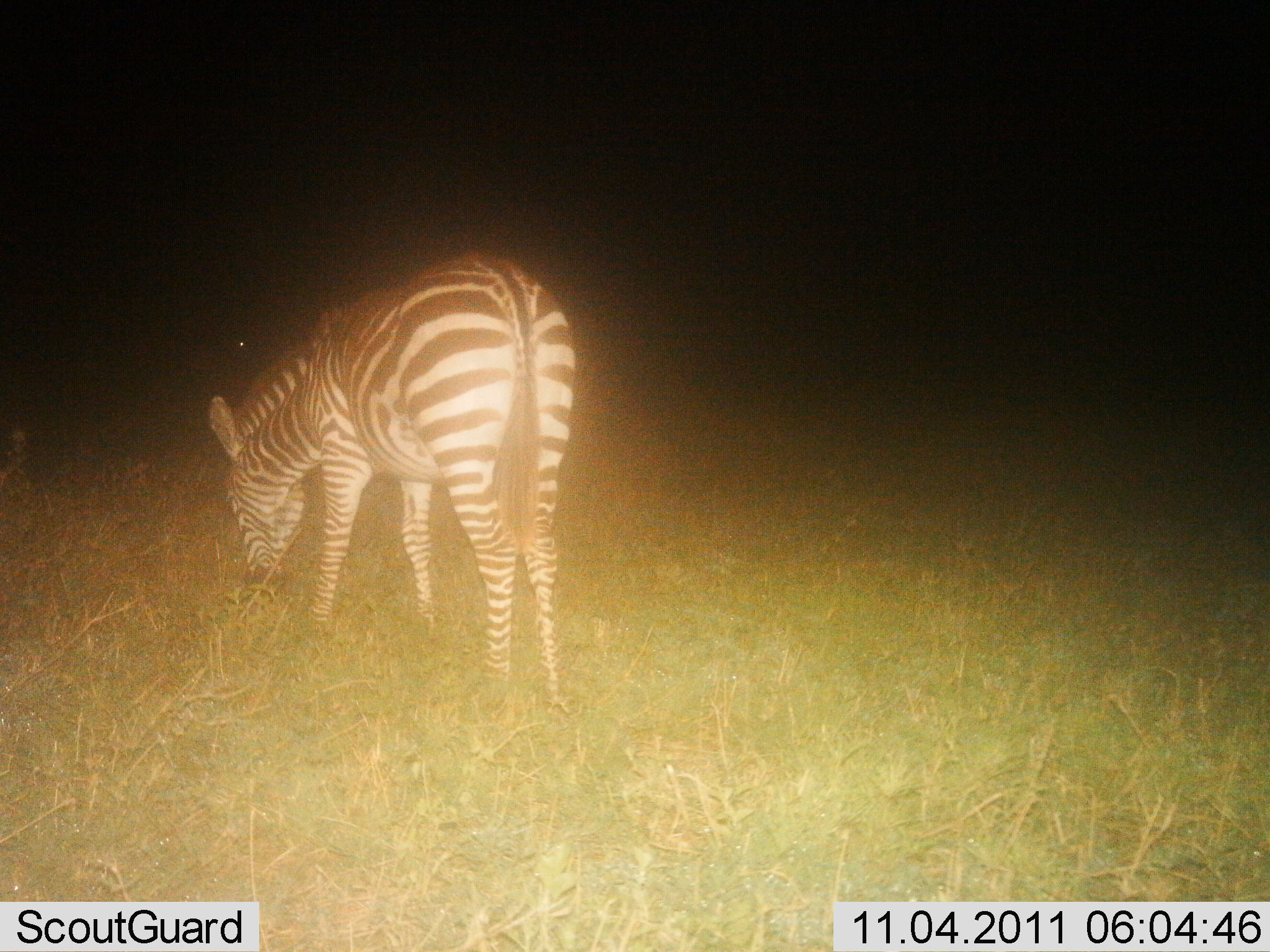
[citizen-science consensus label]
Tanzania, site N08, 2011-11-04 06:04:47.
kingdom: Animalia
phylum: Chordata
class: Mammalia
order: Perissodactyla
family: Equidae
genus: Equus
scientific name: Equus quagga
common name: plains zebra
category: zebra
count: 1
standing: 62%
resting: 0%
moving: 0%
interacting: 0%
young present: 0%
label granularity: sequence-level